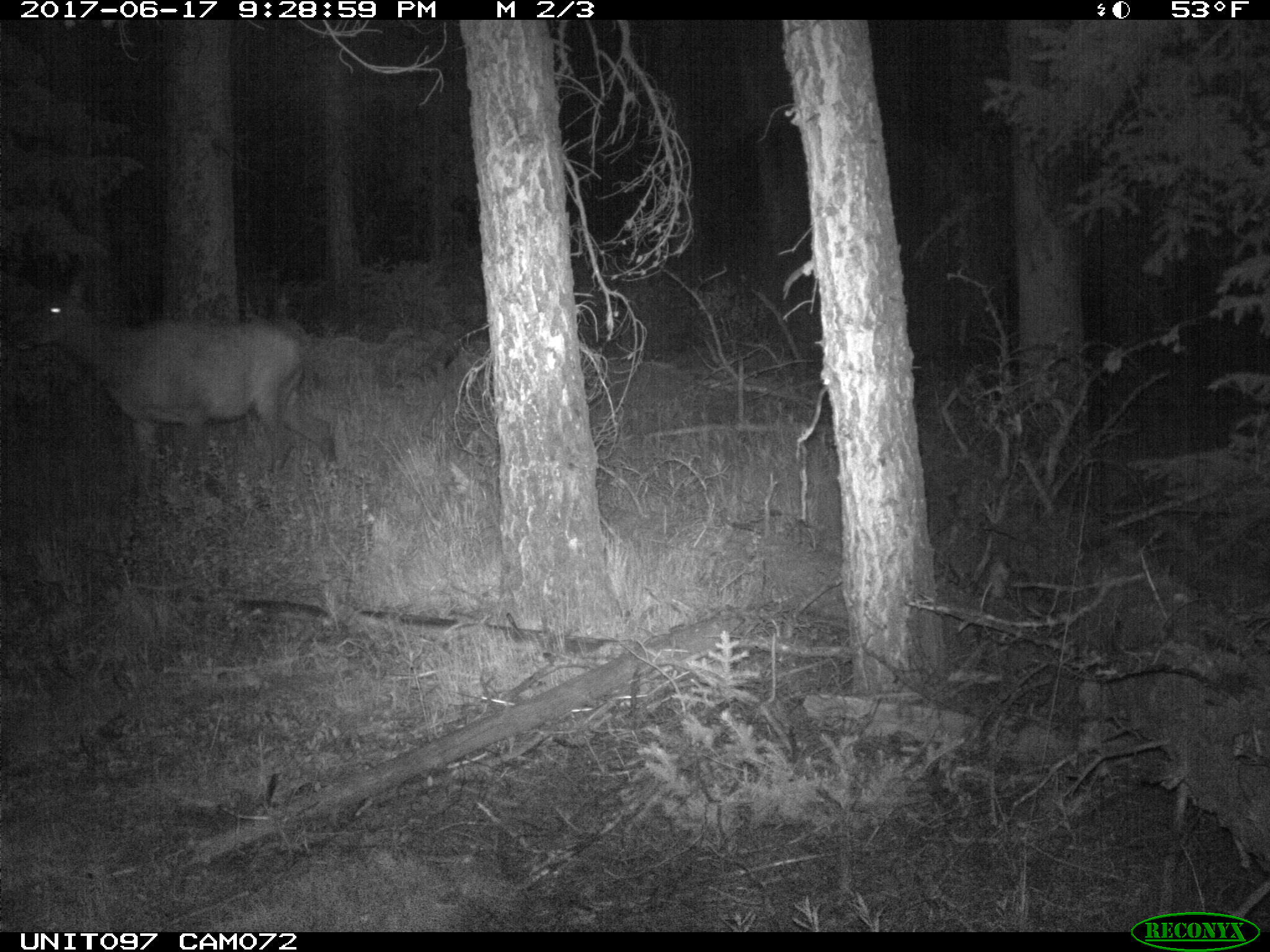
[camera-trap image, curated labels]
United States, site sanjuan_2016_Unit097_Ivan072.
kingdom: Animalia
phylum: Chordata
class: Mammalia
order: Artiodactyla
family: Cervidae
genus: Cervus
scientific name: Cervus elaphus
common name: red deer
Cervus elaphus (red deer).